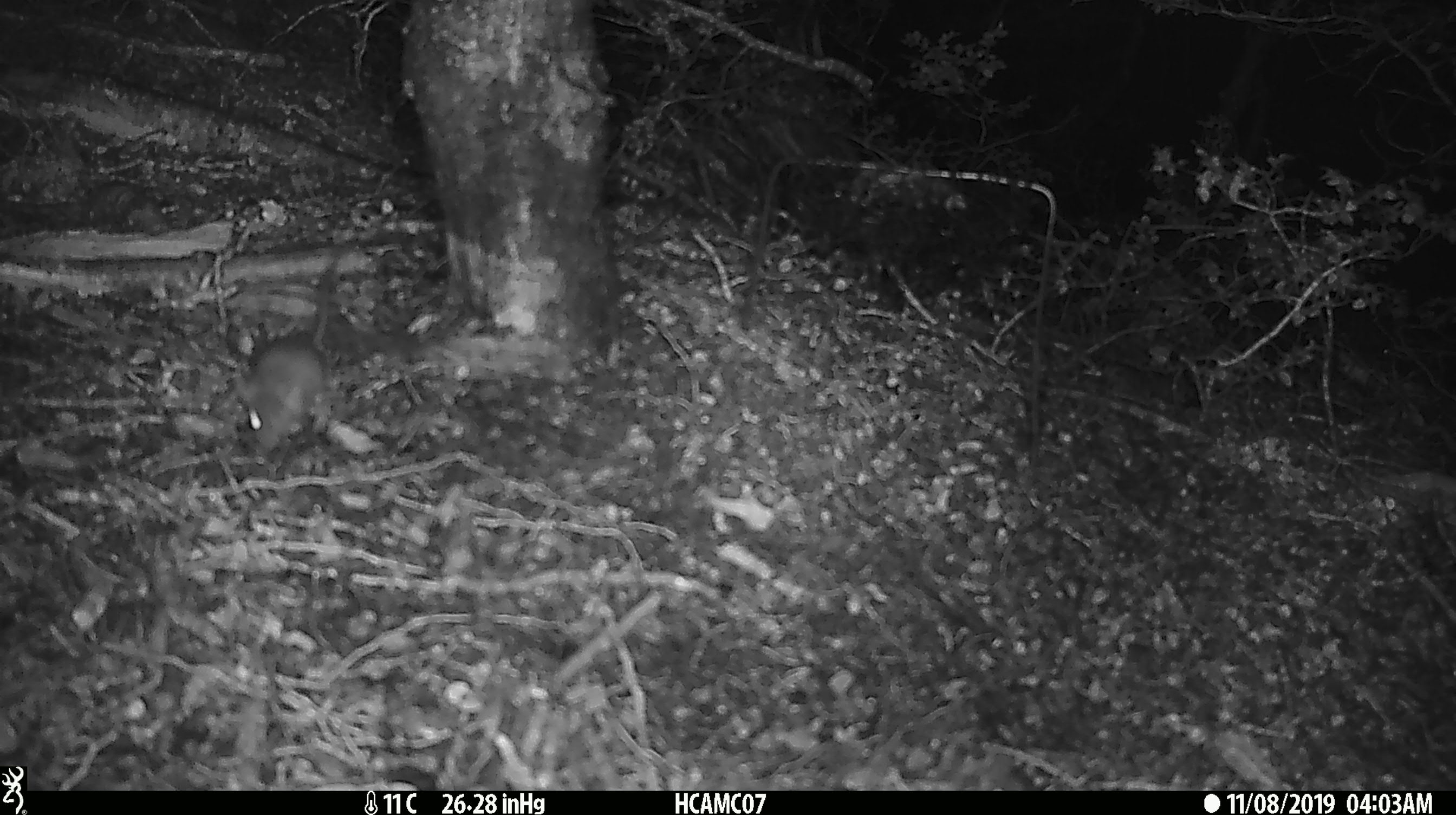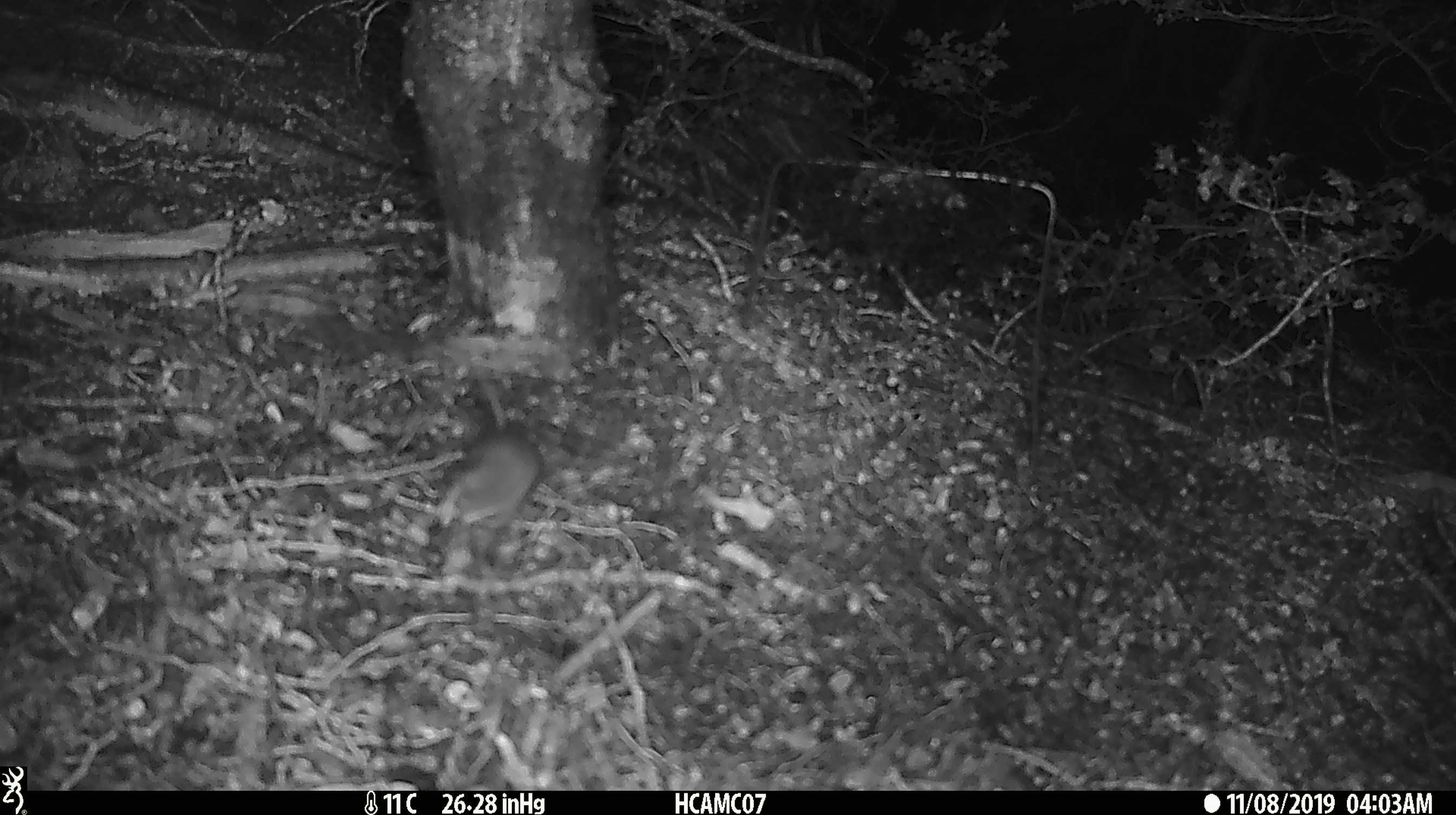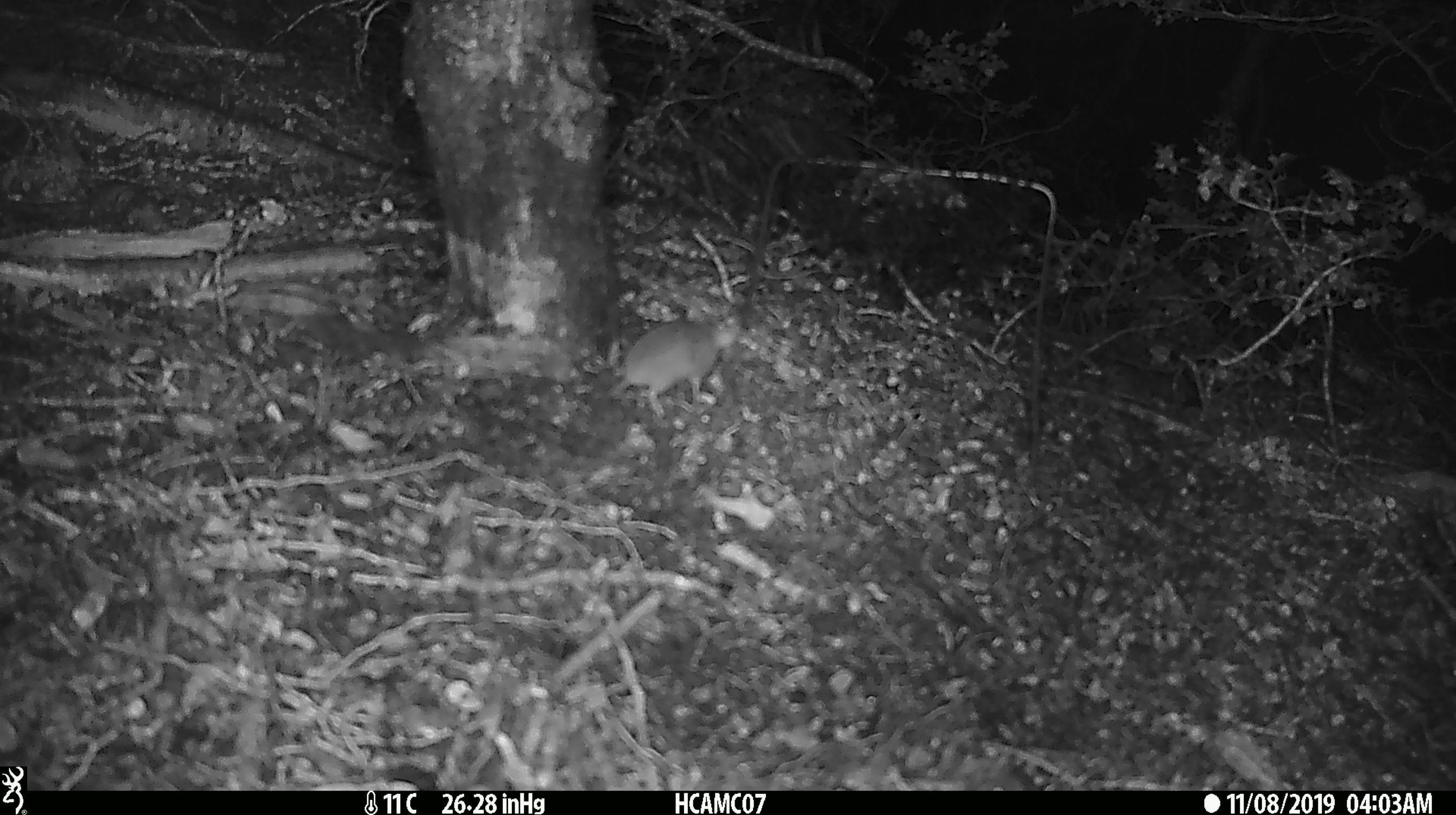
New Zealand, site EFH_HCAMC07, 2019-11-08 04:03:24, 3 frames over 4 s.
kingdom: Animalia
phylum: Chordata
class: Mammalia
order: Rodentia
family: Muridae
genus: Mus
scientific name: Mus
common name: mouse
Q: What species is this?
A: Mouse (Mus).